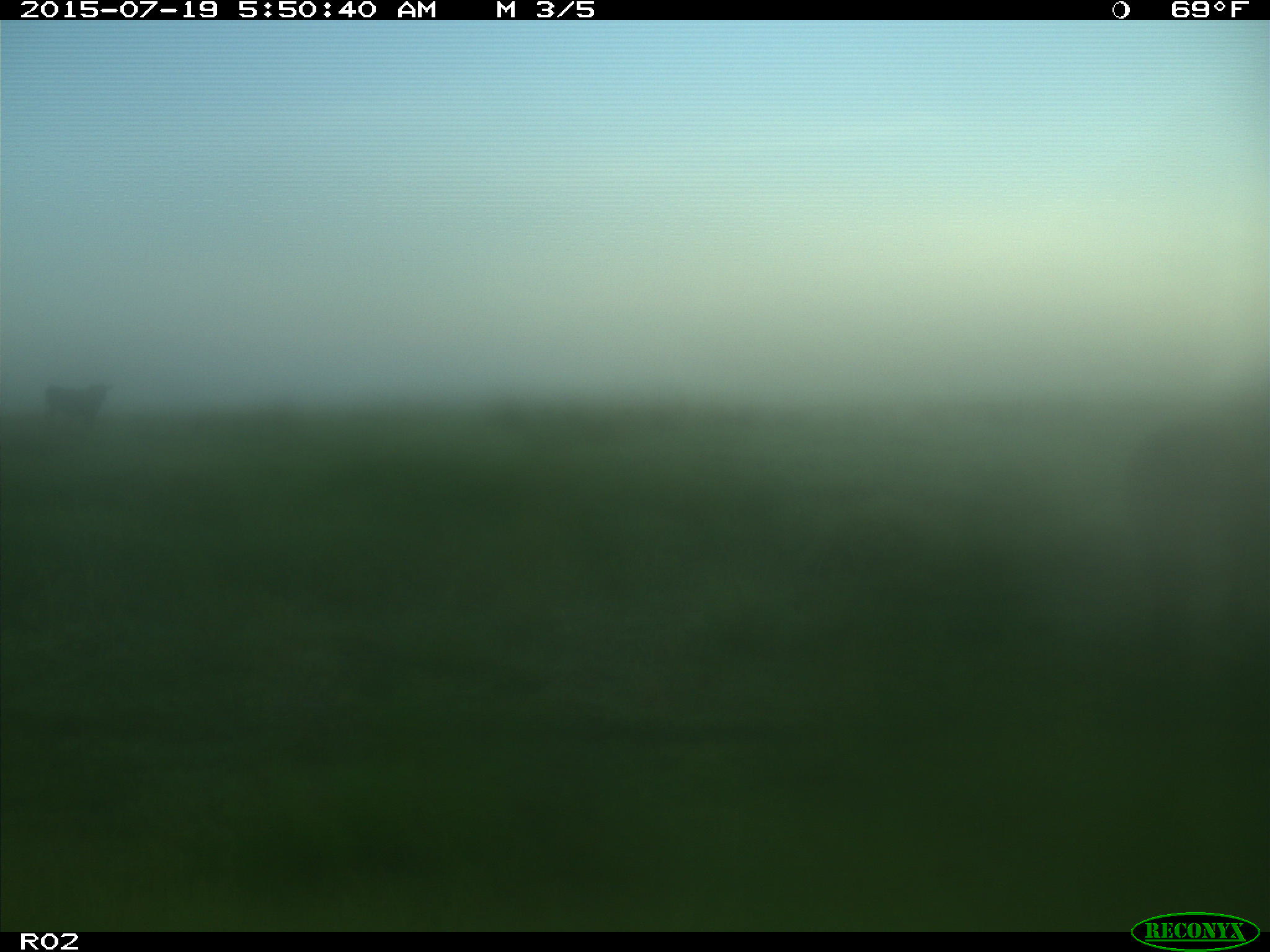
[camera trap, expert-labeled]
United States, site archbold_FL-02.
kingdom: Animalia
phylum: Chordata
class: Mammalia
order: Artiodactyla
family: Bovidae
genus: Bos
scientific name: Bos taurus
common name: domestic cow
Bos taurus (domestic cow).